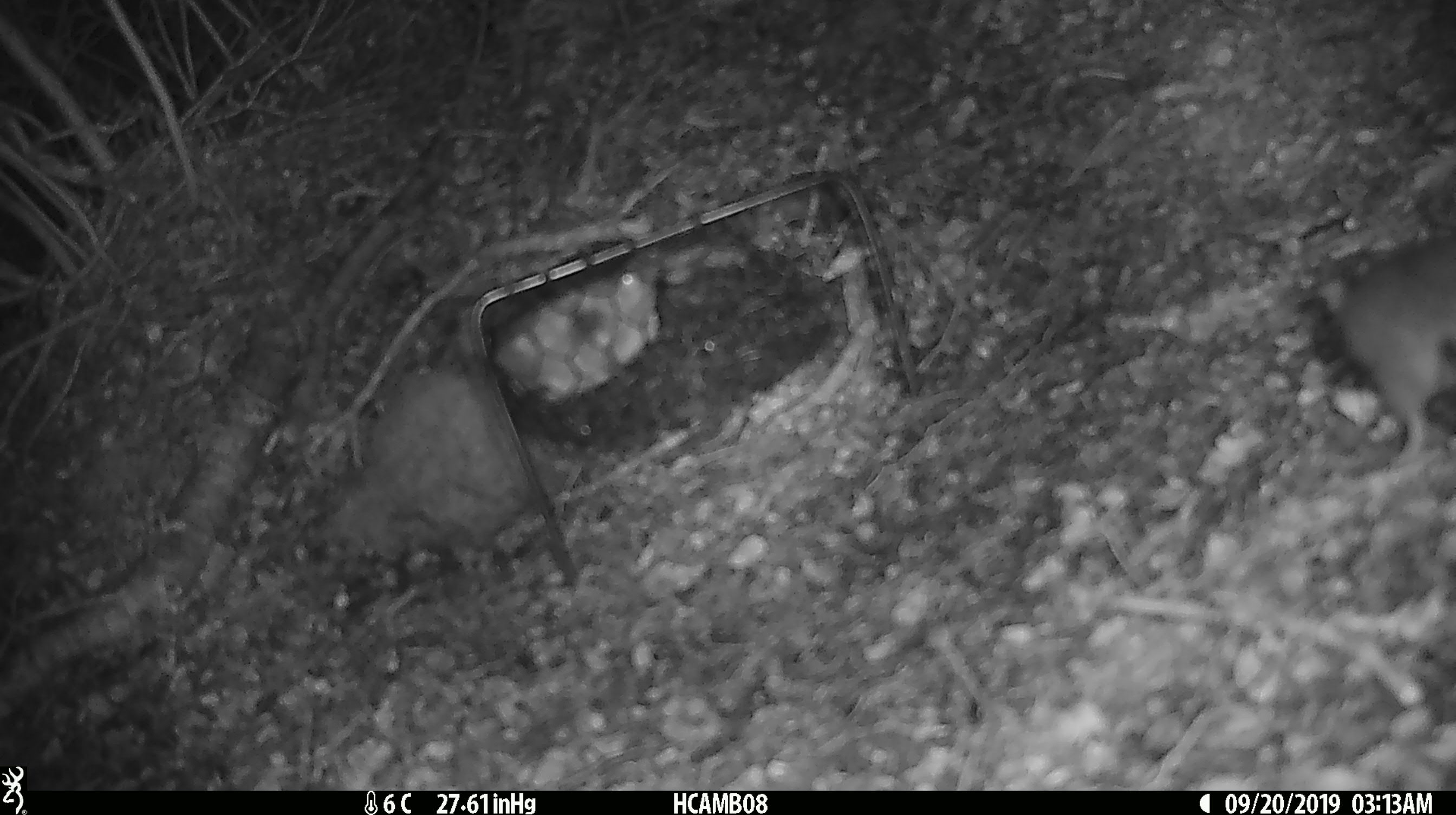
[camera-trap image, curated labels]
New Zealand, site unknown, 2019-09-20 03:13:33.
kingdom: Animalia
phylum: Chordata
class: Mammalia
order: Rodentia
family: Muridae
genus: Mus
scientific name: Mus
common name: mouse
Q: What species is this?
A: Mouse (Mus).